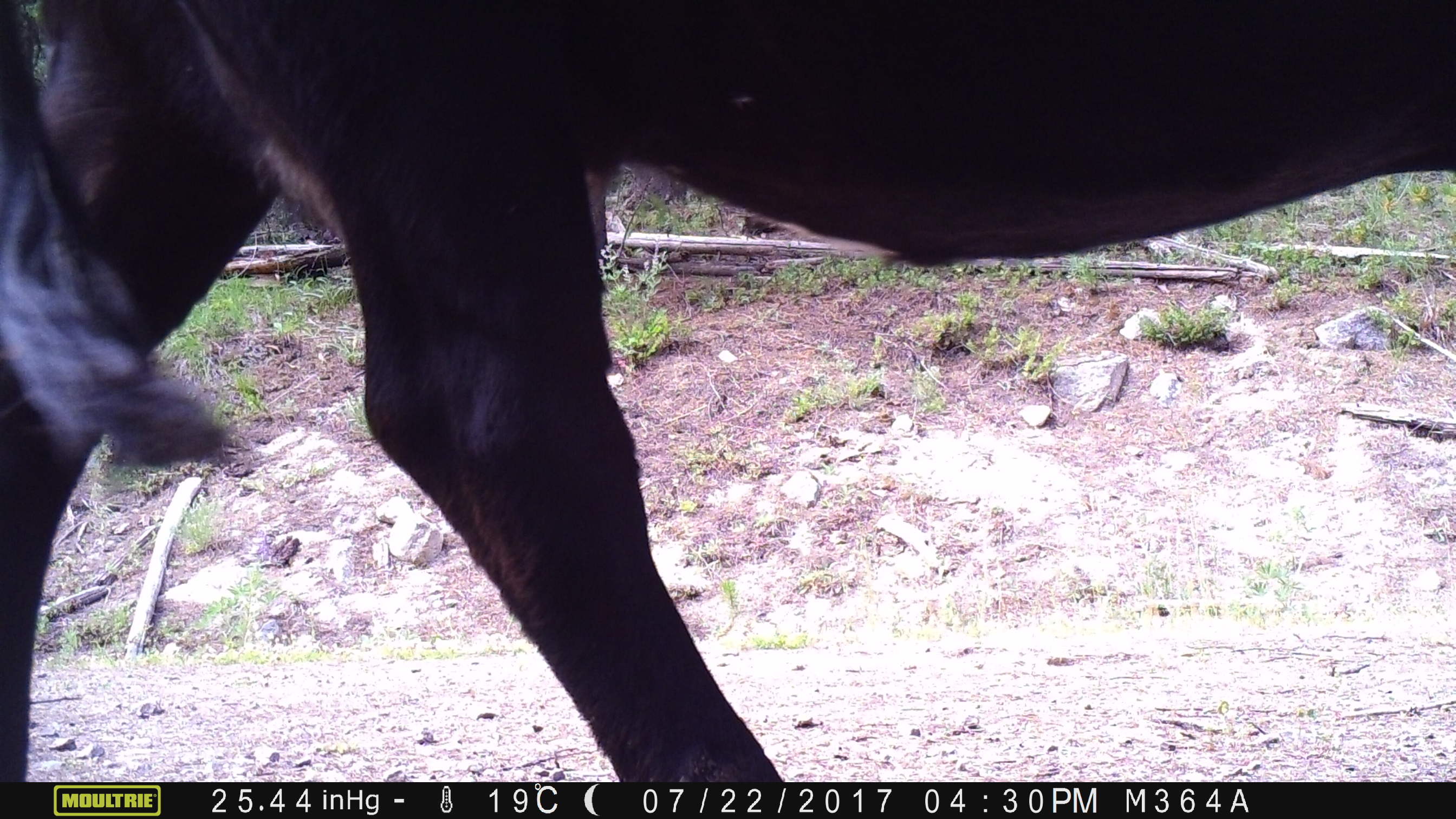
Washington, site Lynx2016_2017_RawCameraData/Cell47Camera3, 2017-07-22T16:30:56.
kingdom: Animalia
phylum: Chordata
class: Mammalia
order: Artiodactyla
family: Bovidae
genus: Bos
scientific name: Bos taurus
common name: domestic cattle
Domestic cattle (Bos taurus). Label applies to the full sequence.